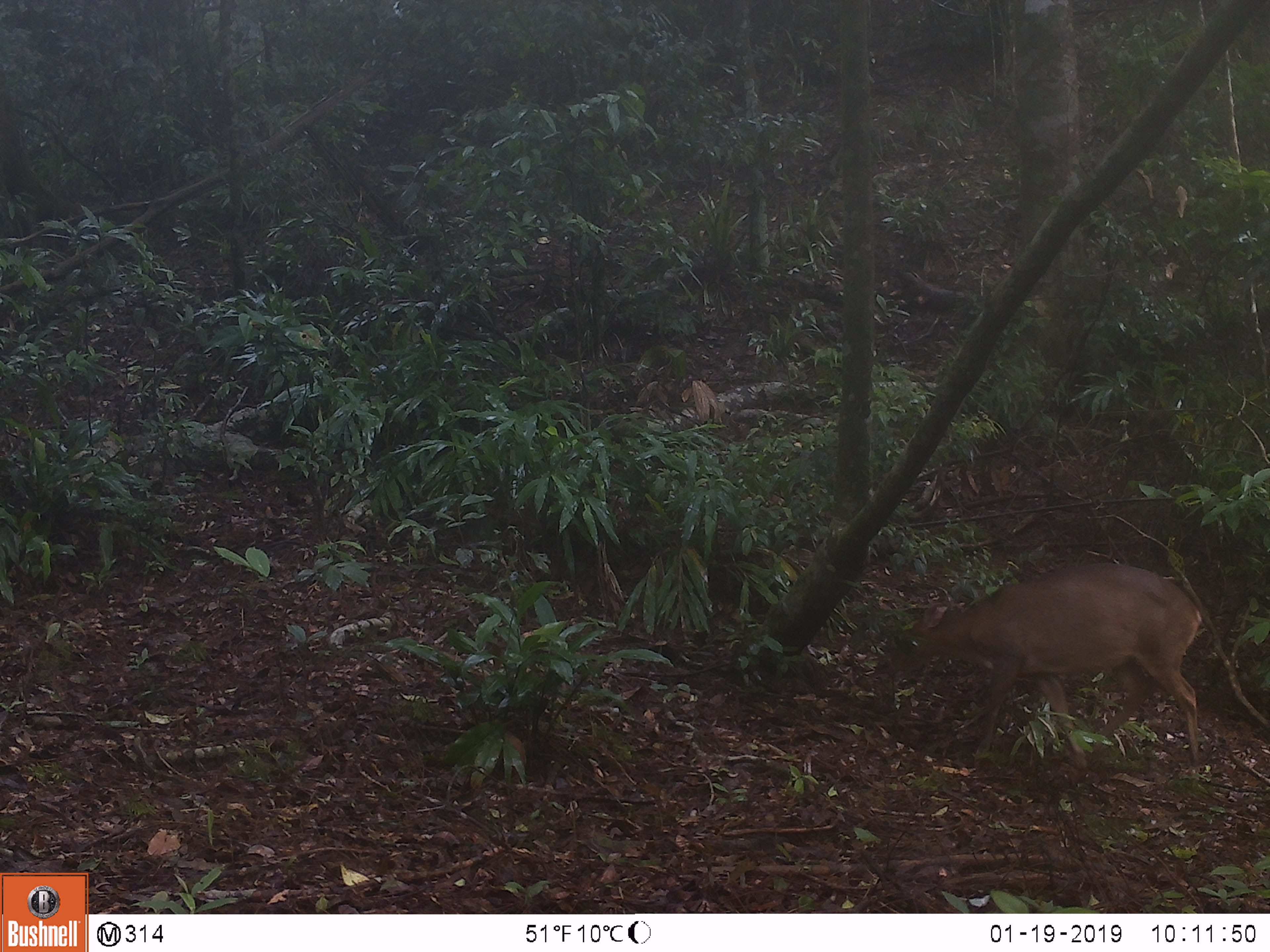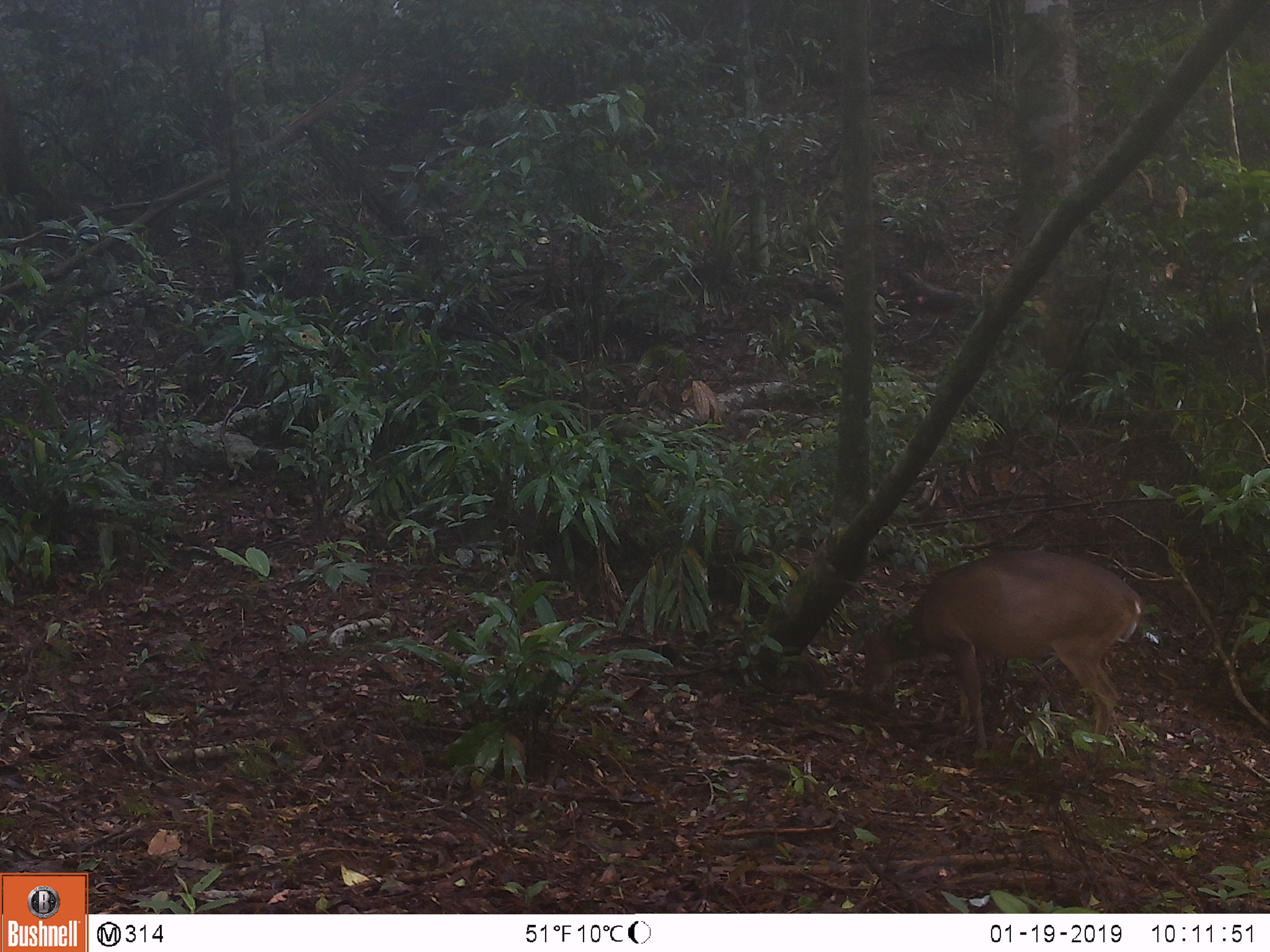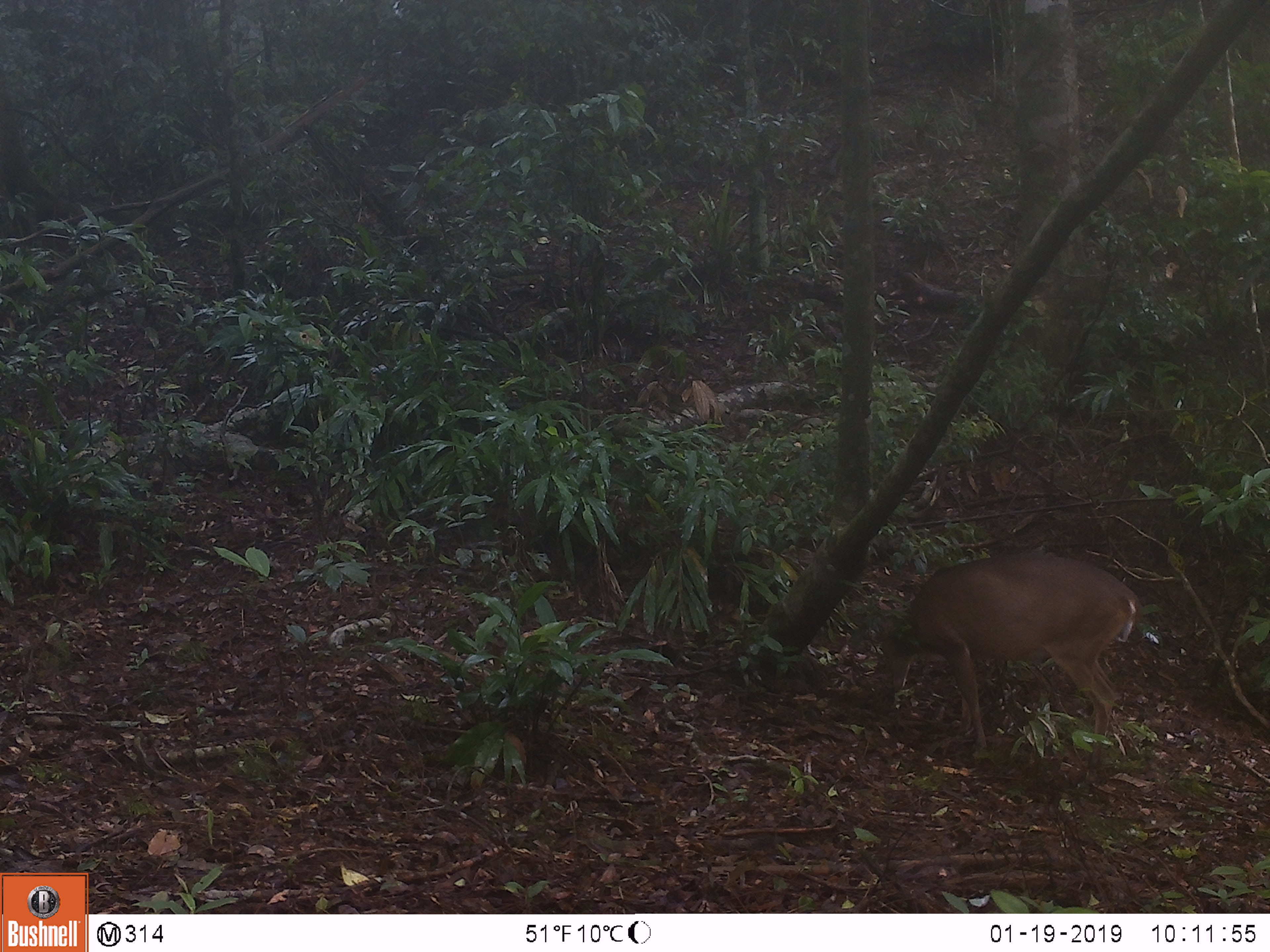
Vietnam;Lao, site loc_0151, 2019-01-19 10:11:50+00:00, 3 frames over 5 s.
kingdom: Animalia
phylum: Chordata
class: Mammalia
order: Artiodactyla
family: Cervidae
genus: Muntiacus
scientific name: Muntiacus vuquangensis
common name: large-antlered muntjac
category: large antlered muntjac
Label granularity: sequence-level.